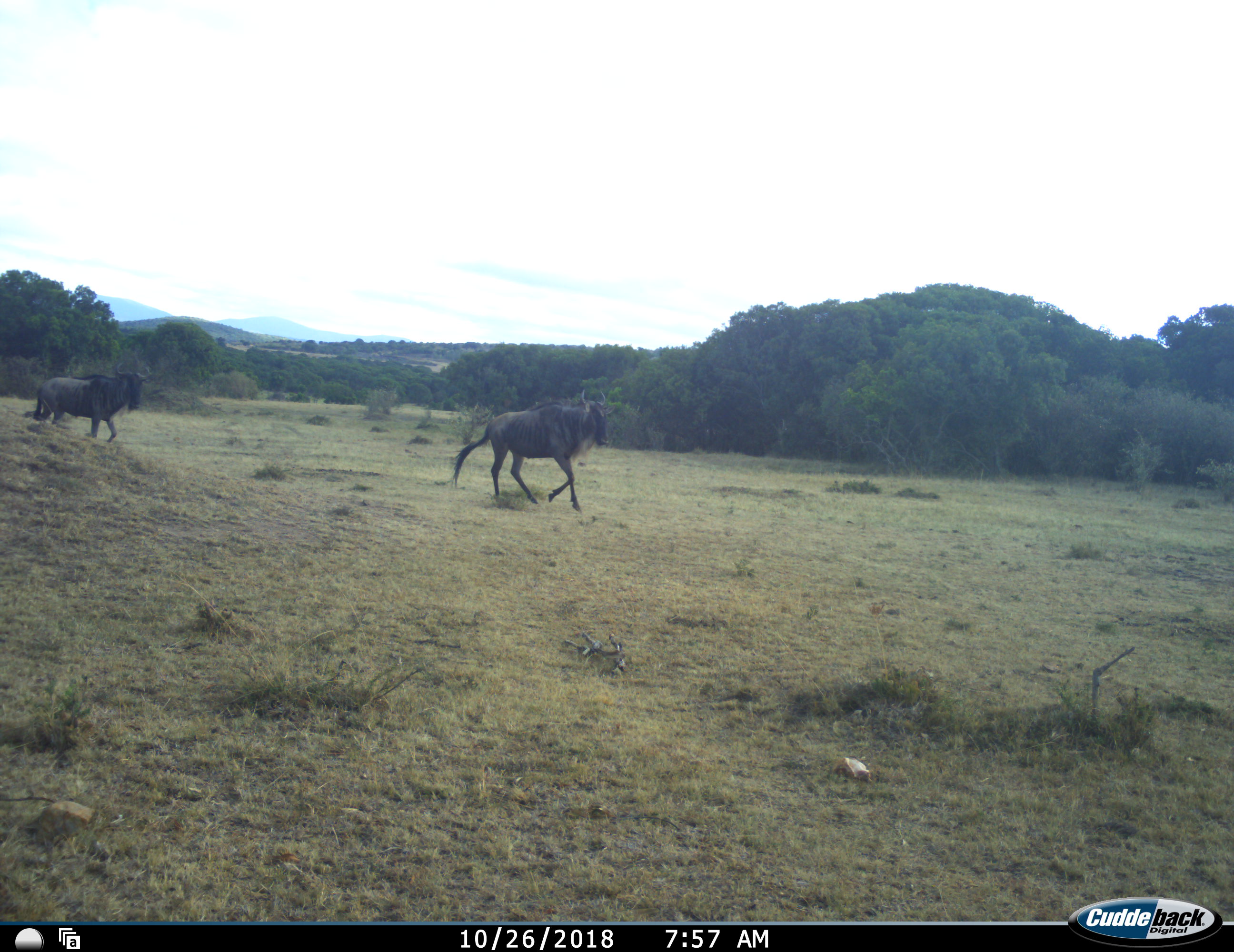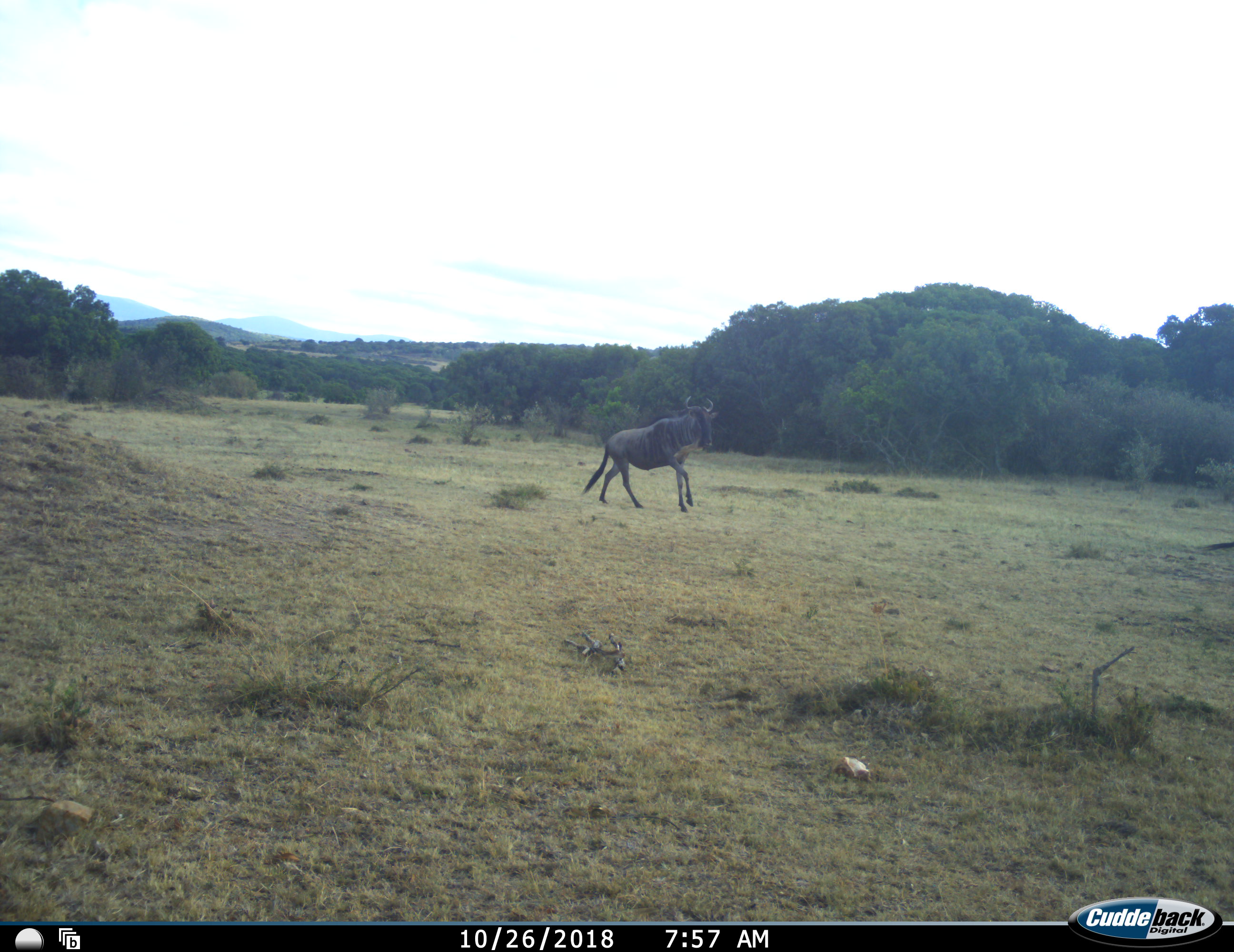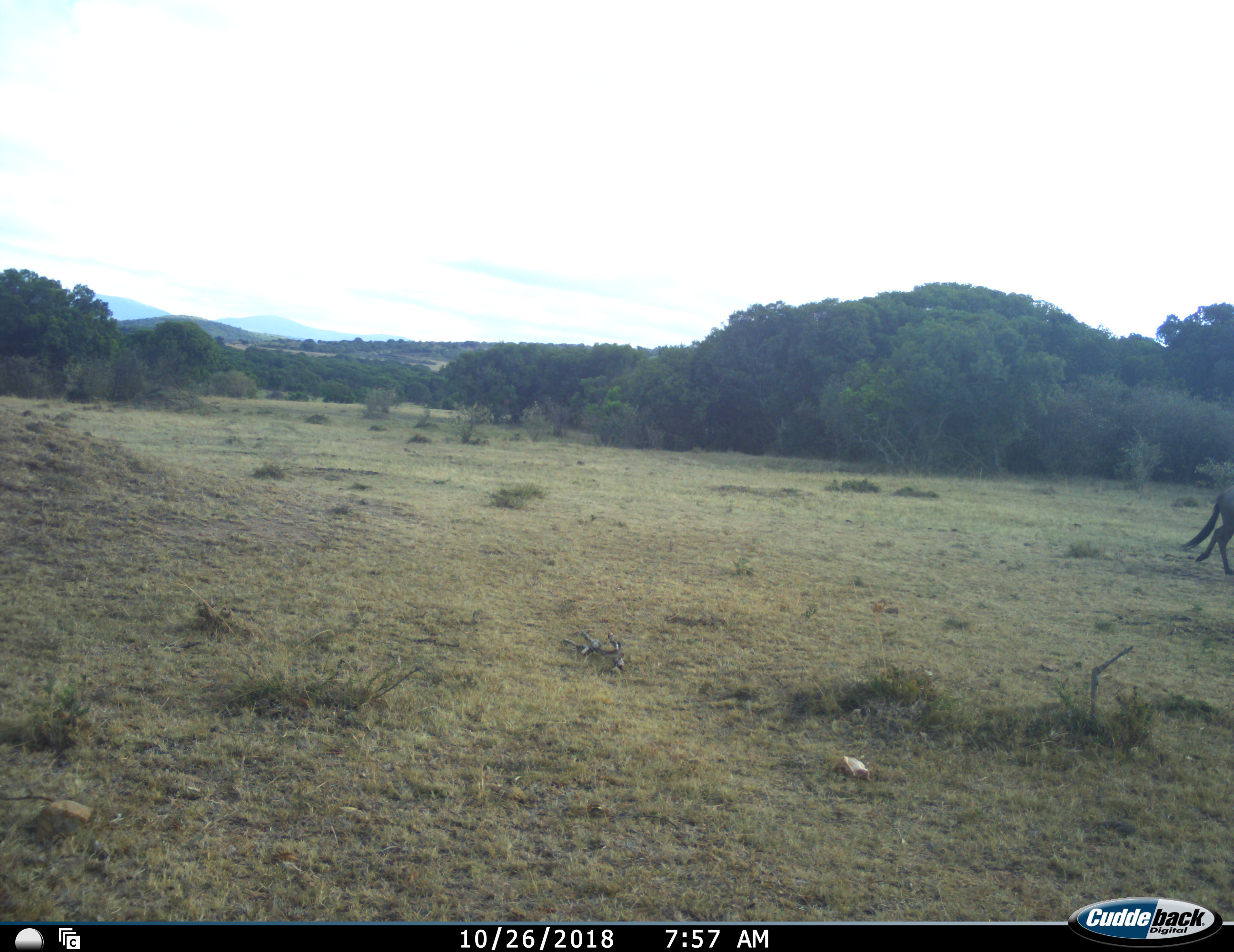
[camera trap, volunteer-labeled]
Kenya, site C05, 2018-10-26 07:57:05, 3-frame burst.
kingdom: Animalia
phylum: Chordata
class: Mammalia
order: Artiodactyla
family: Bovidae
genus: Connochaetes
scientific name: Connochaetes taurinus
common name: common wildebeest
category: wildebeest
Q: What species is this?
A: Wildebeest (common wildebeest) (Connochaetes taurinus).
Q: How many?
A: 2.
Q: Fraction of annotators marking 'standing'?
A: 11%.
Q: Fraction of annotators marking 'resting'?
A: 0%.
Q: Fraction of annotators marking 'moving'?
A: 100%.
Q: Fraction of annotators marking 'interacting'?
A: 0%.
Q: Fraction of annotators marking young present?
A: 0%.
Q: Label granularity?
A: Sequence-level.